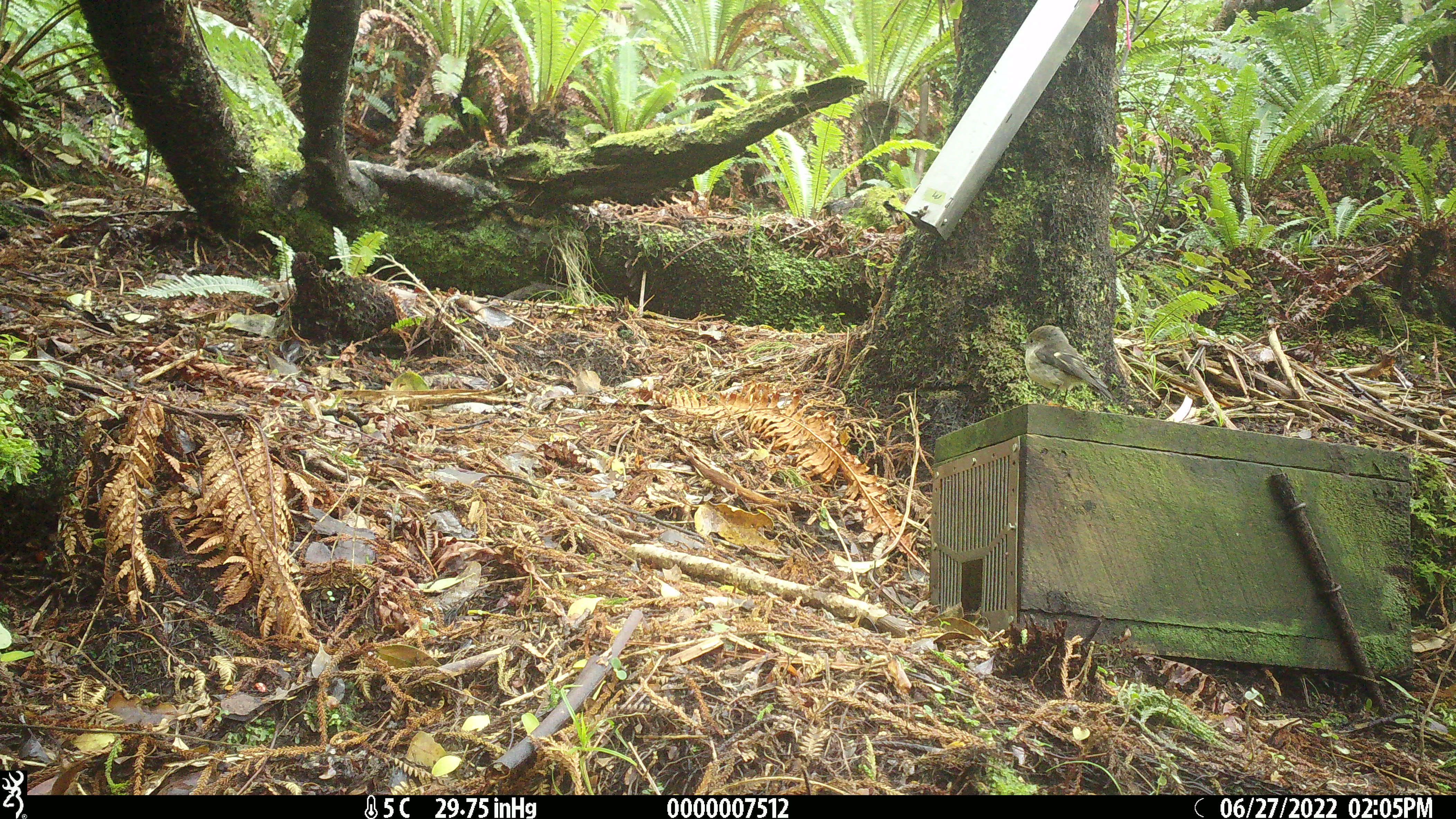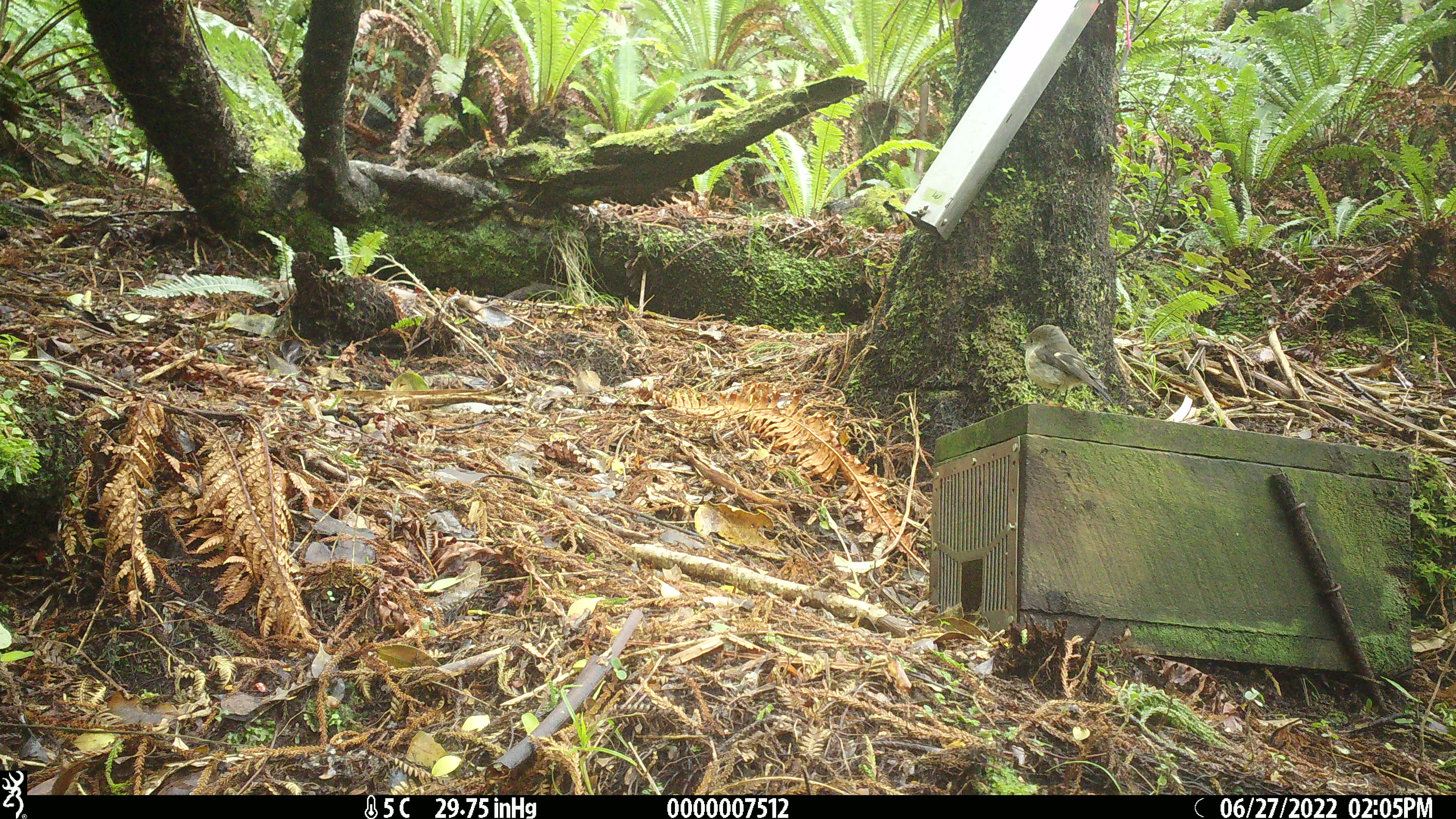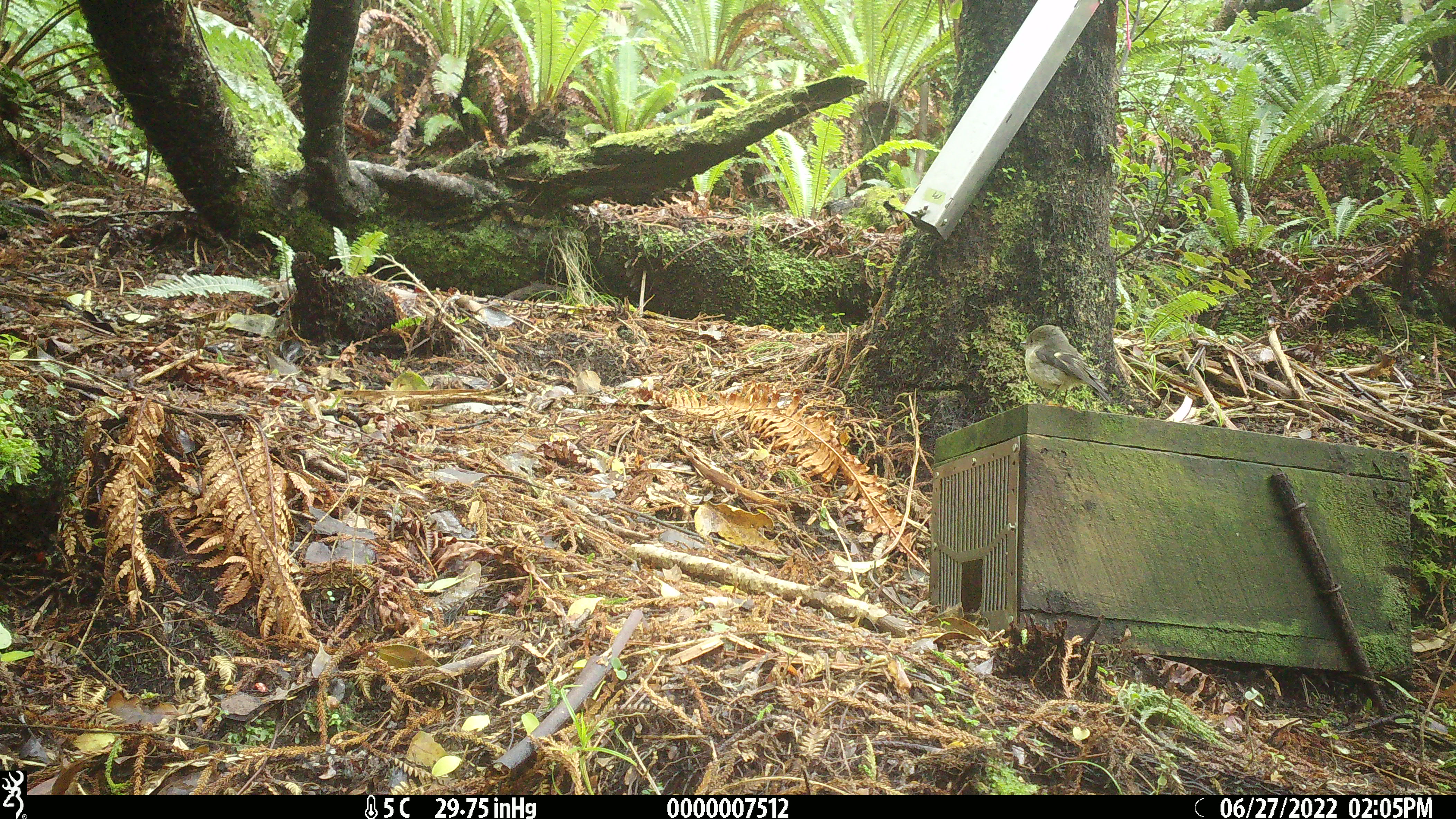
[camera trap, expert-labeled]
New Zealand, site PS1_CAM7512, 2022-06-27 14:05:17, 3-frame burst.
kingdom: Animalia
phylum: Chordata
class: Aves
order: Passeriformes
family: Petroicidae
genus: Petroica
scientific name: Petroica macrocephala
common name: tomtit